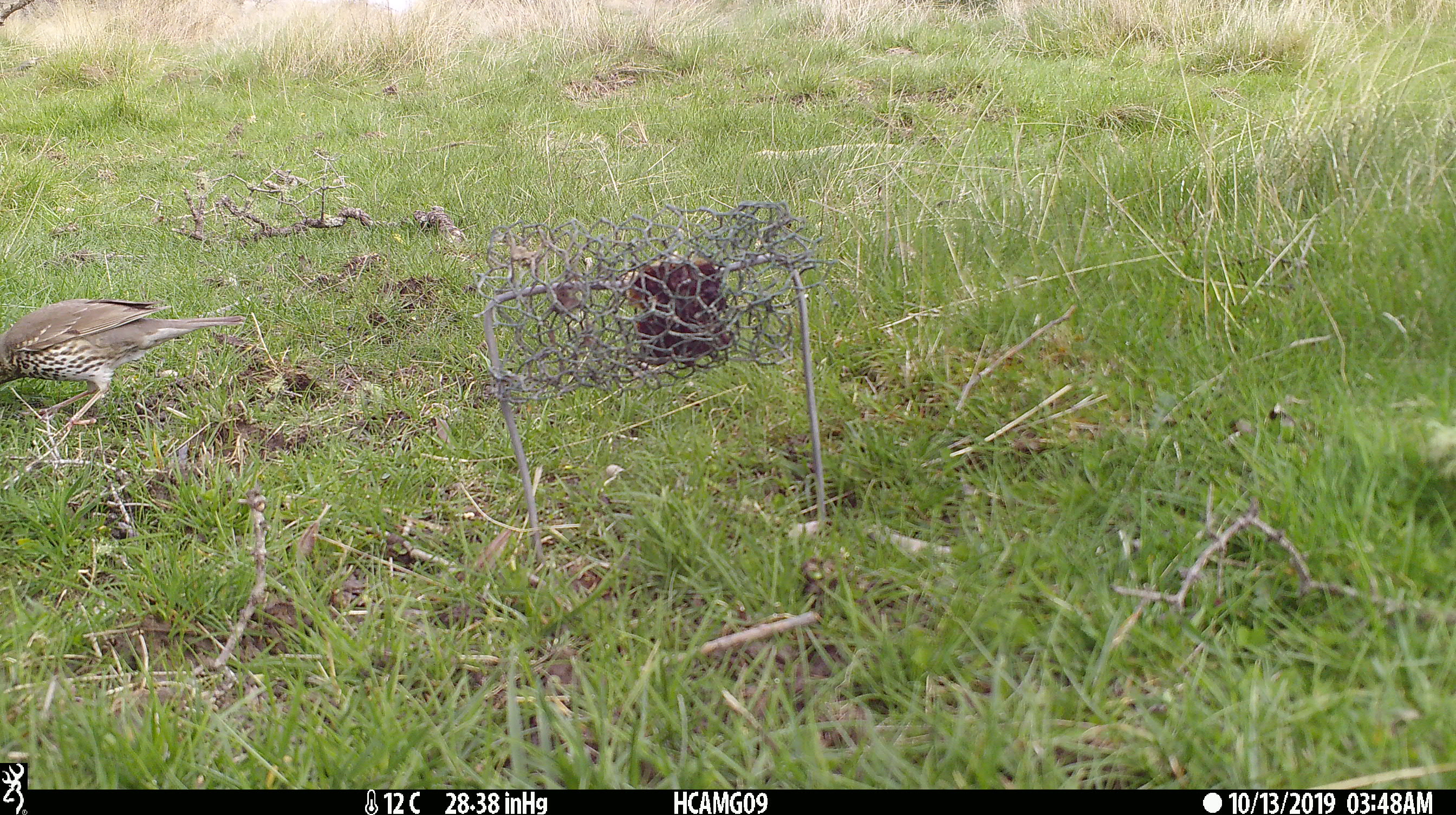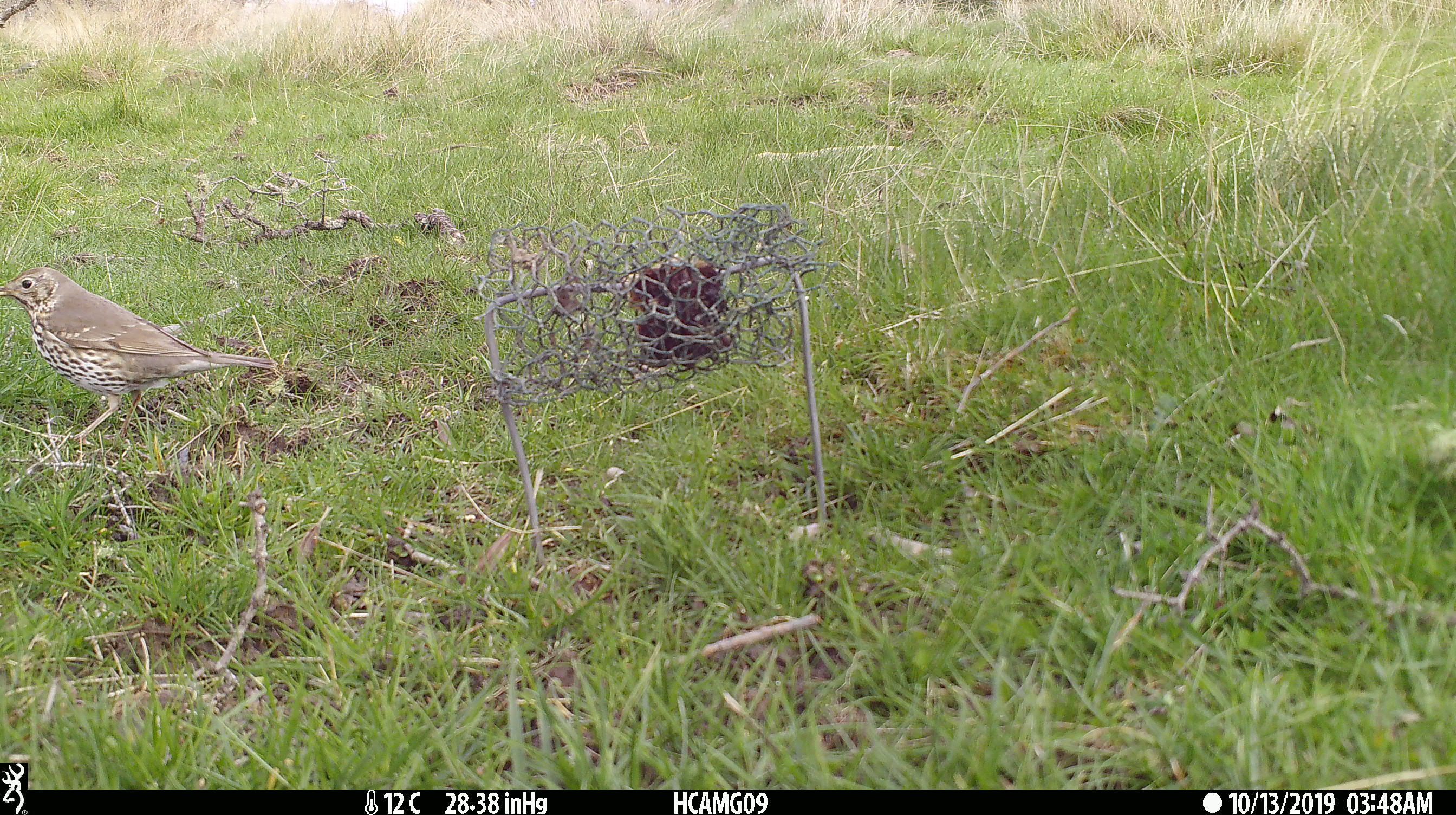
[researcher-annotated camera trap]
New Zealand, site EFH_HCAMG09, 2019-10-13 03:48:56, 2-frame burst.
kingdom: Animalia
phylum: Chordata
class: Aves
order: Passeriformes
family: Turdidae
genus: Turdus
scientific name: Turdus philomelos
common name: song thrush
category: thrush